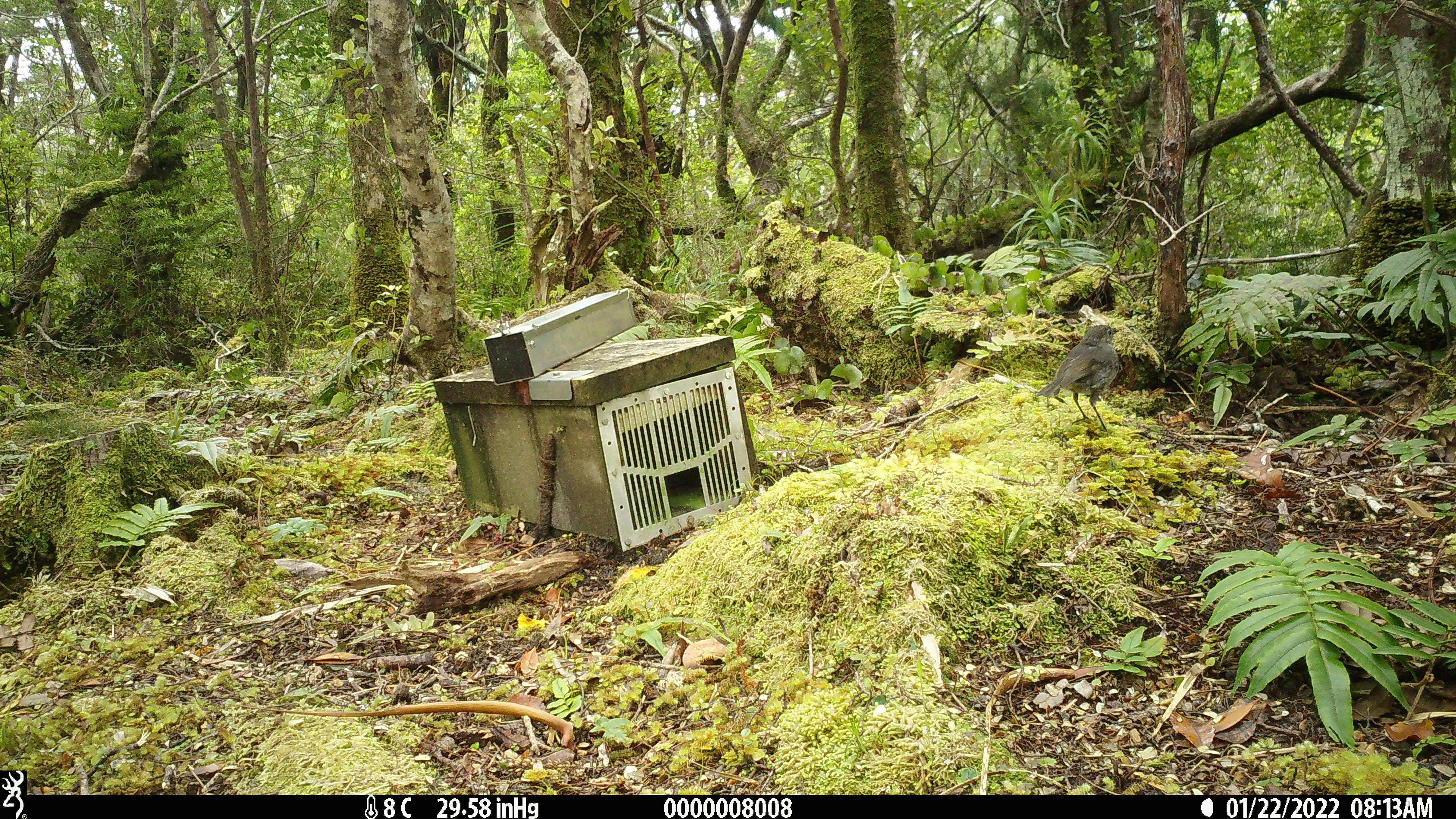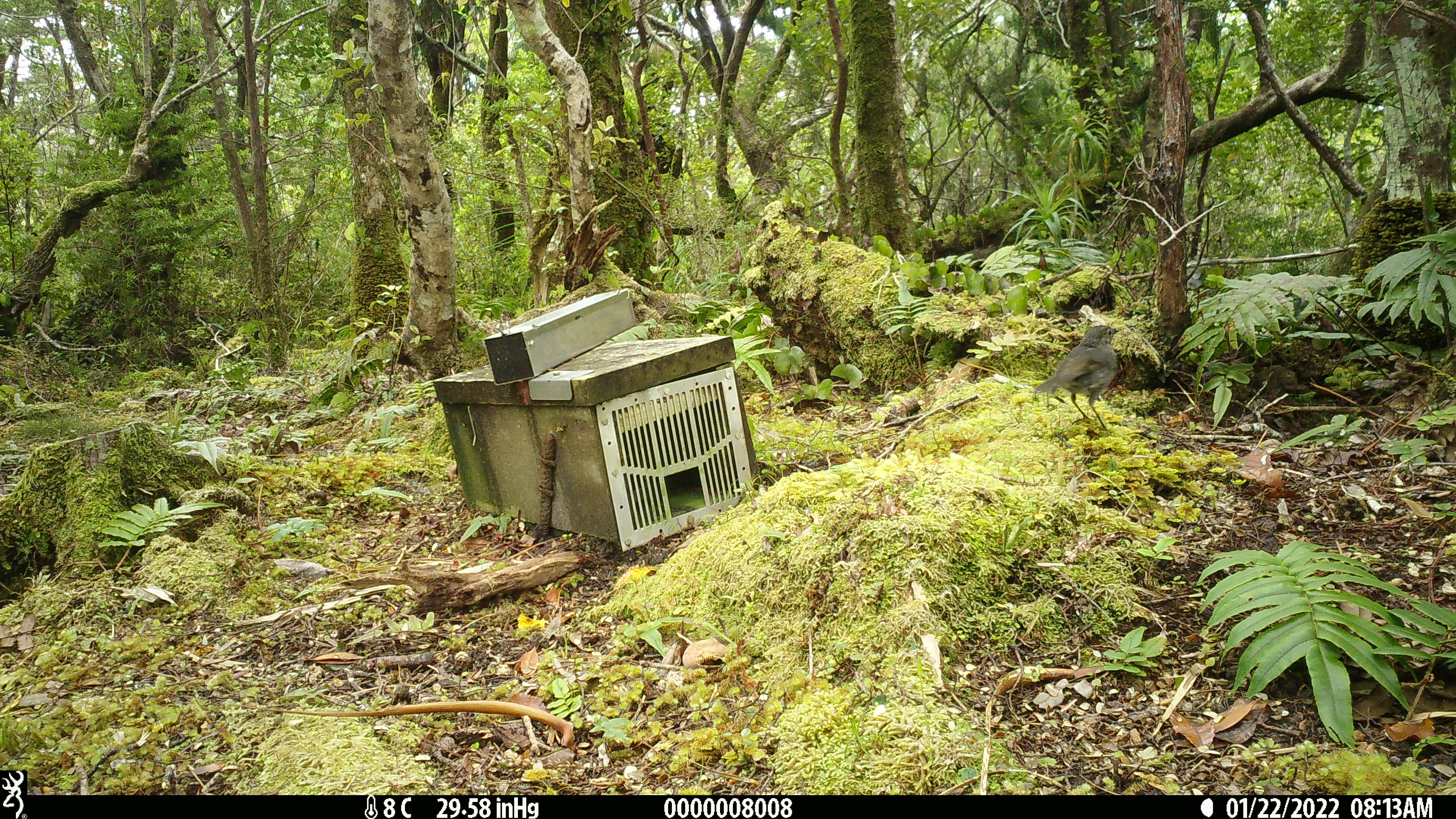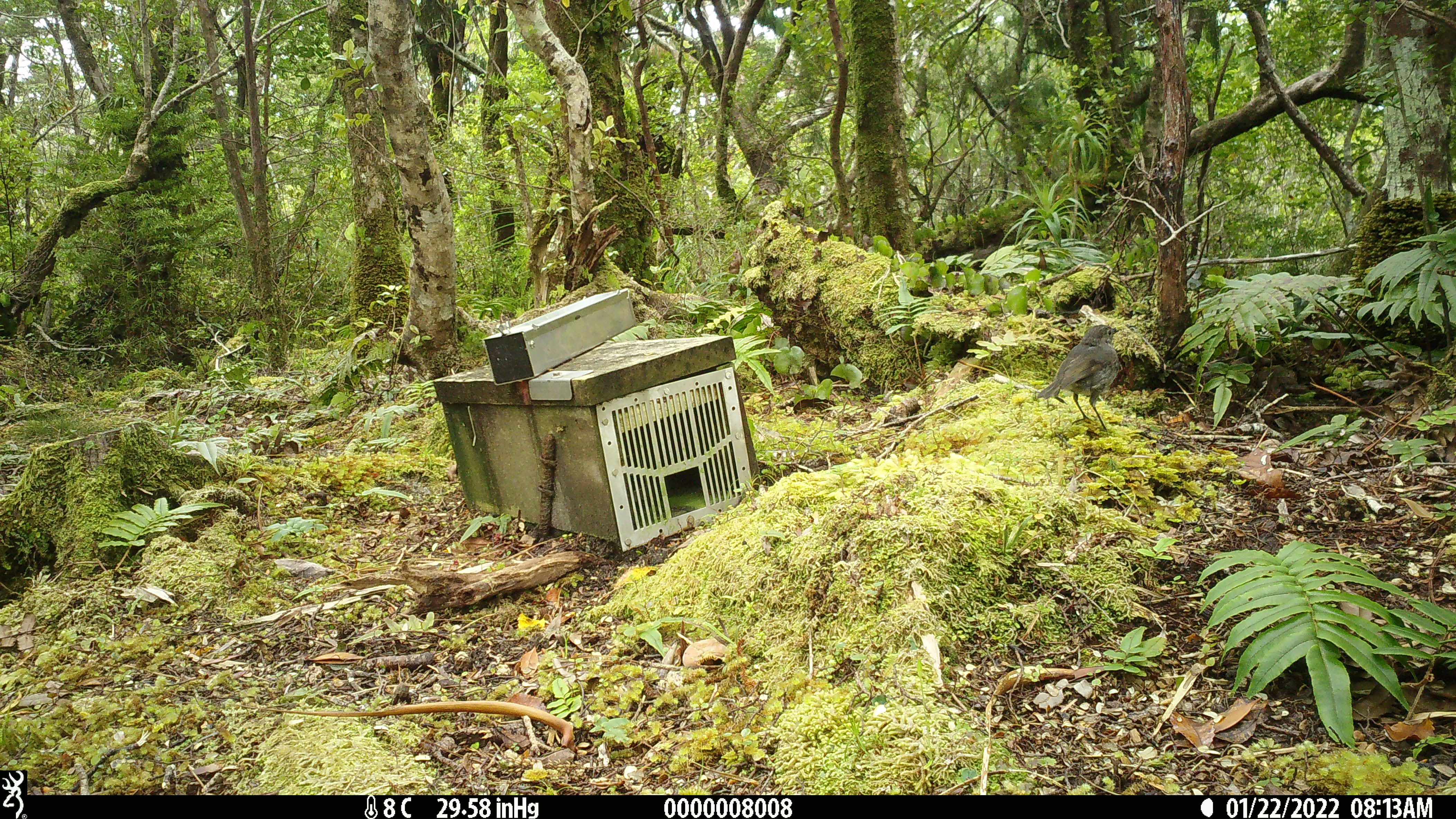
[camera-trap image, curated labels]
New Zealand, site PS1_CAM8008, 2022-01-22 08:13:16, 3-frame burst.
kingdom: Animalia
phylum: Chordata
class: Aves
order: Passeriformes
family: Petroicidae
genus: Petroica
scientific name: Petroica australis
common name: new zealand robin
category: robin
Robin (new zealand robin) (Petroica australis).